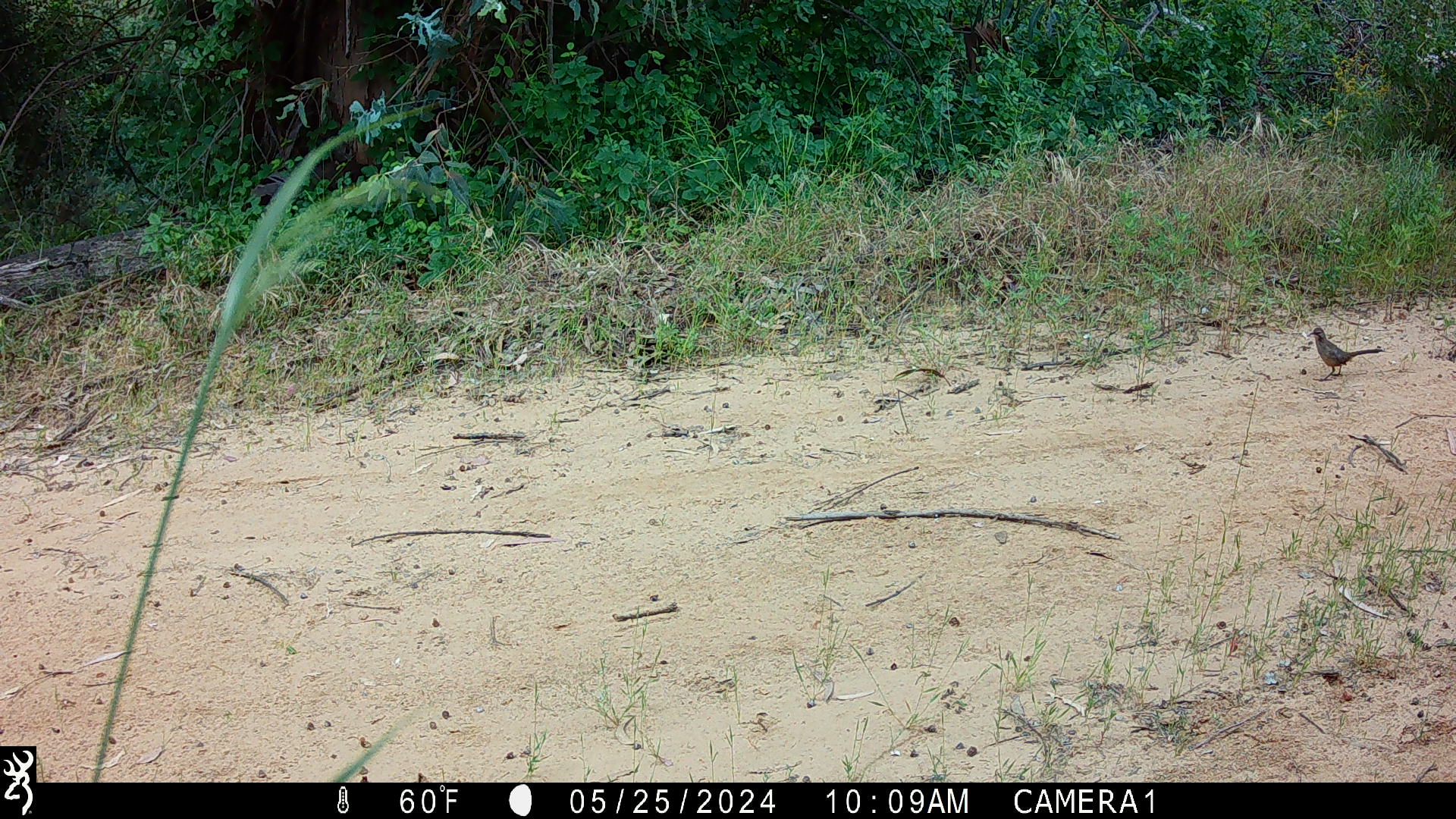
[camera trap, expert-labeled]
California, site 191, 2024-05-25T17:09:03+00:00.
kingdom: Animalia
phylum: Chordata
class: Aves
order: Passeriformes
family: Mimidae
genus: Toxostoma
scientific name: Toxostoma redivivum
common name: california thrasher